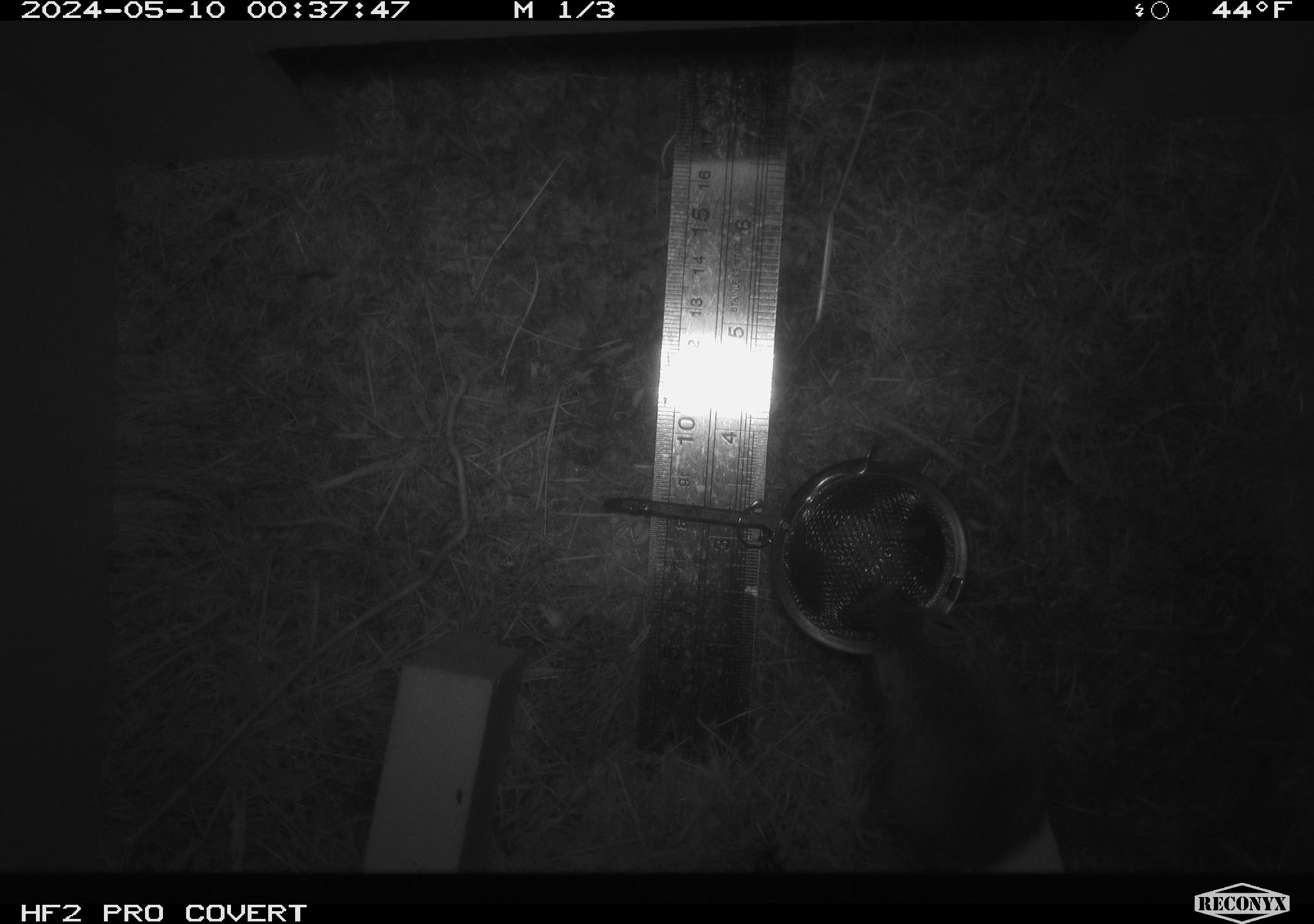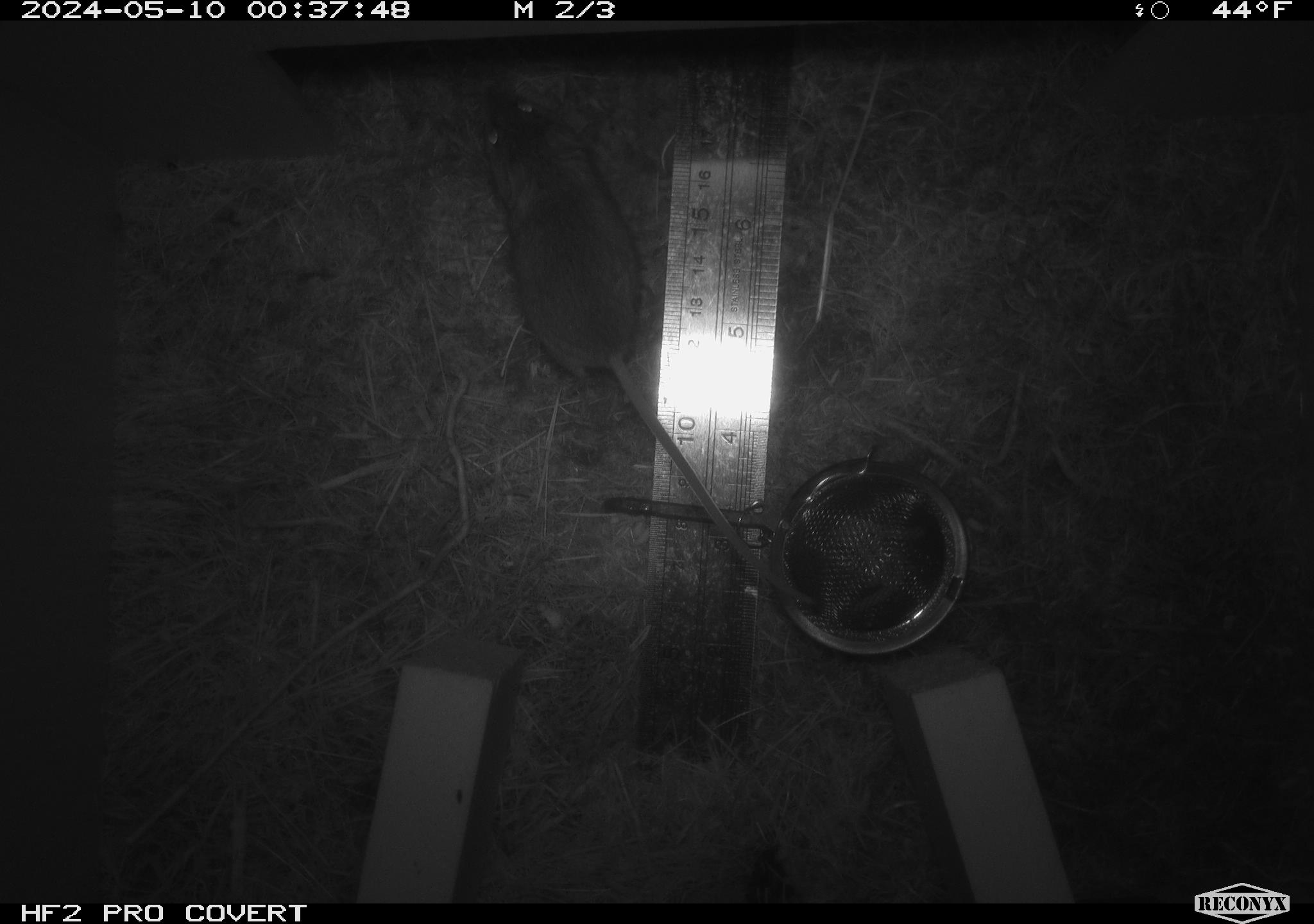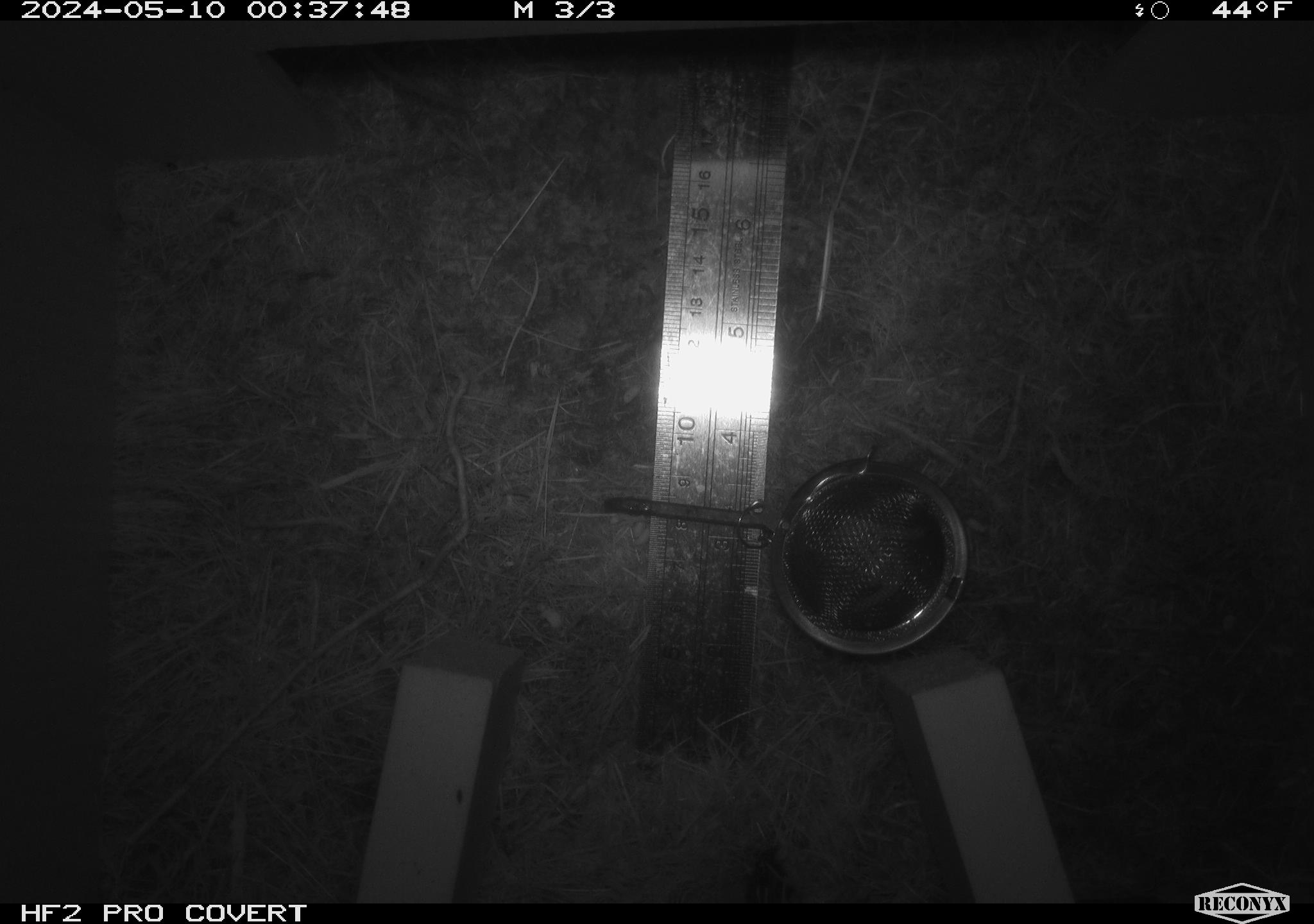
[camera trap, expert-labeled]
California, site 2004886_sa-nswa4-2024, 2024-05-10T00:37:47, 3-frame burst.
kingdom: Animalia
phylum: Chordata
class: Mammalia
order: Rodentia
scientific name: Rodentia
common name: mouse species